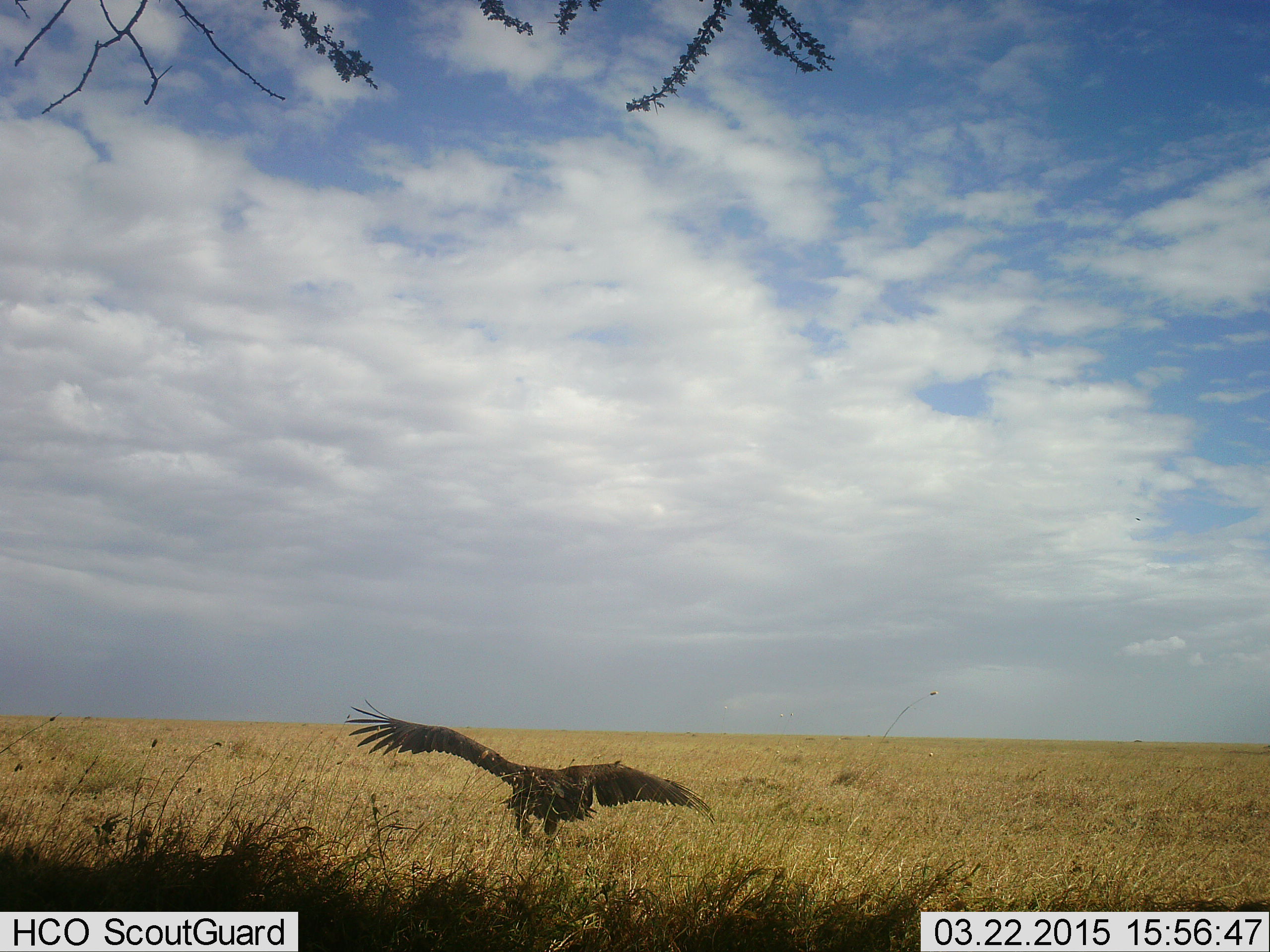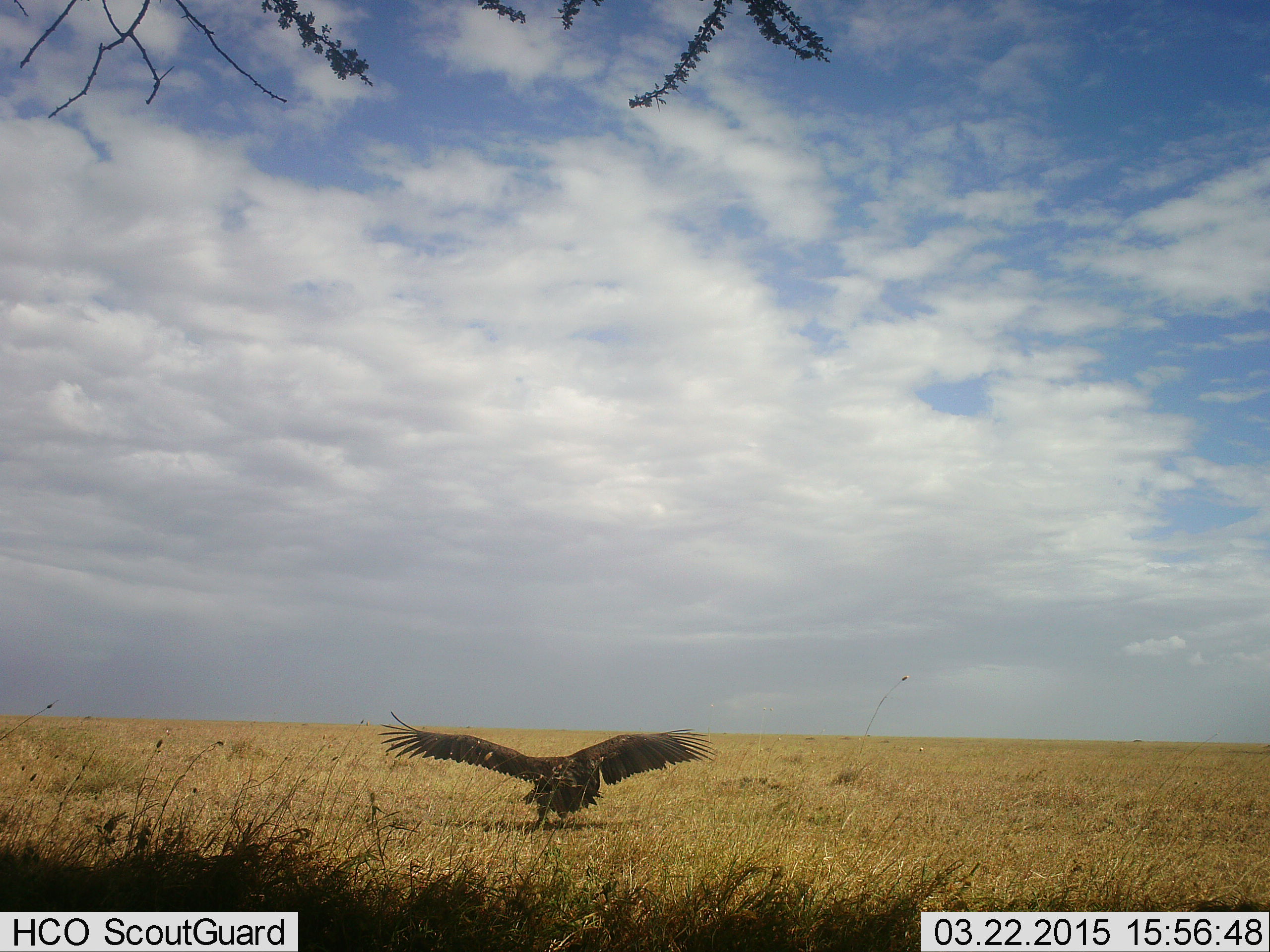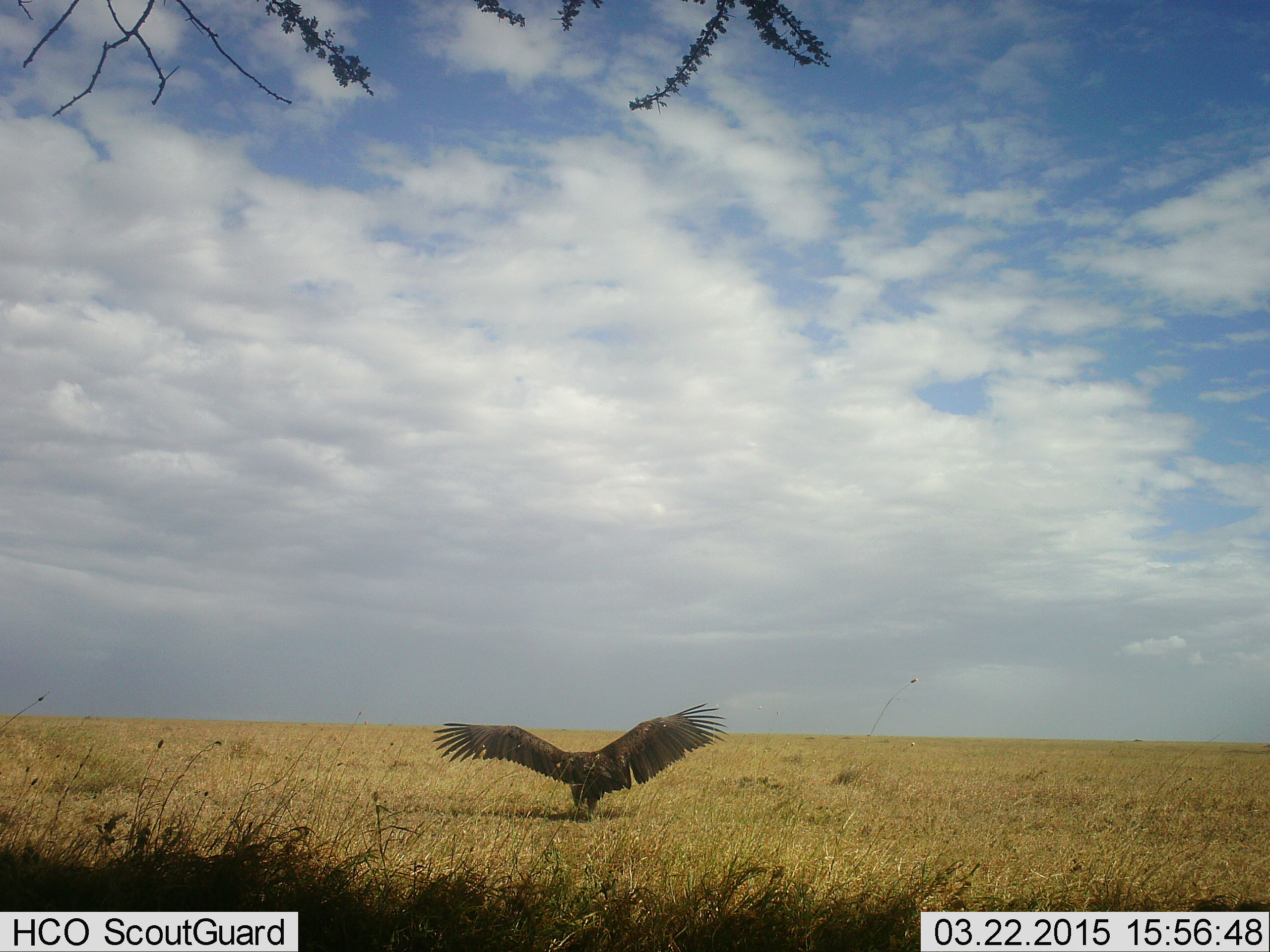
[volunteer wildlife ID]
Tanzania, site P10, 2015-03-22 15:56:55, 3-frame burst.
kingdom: Animalia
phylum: Chordata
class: Aves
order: Accipitriformes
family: Accipitridae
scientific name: Accipitridae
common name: vulture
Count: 1.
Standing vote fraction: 0%.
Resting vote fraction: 0%.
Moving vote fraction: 100%.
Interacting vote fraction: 0%.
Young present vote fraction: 0%.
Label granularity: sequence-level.